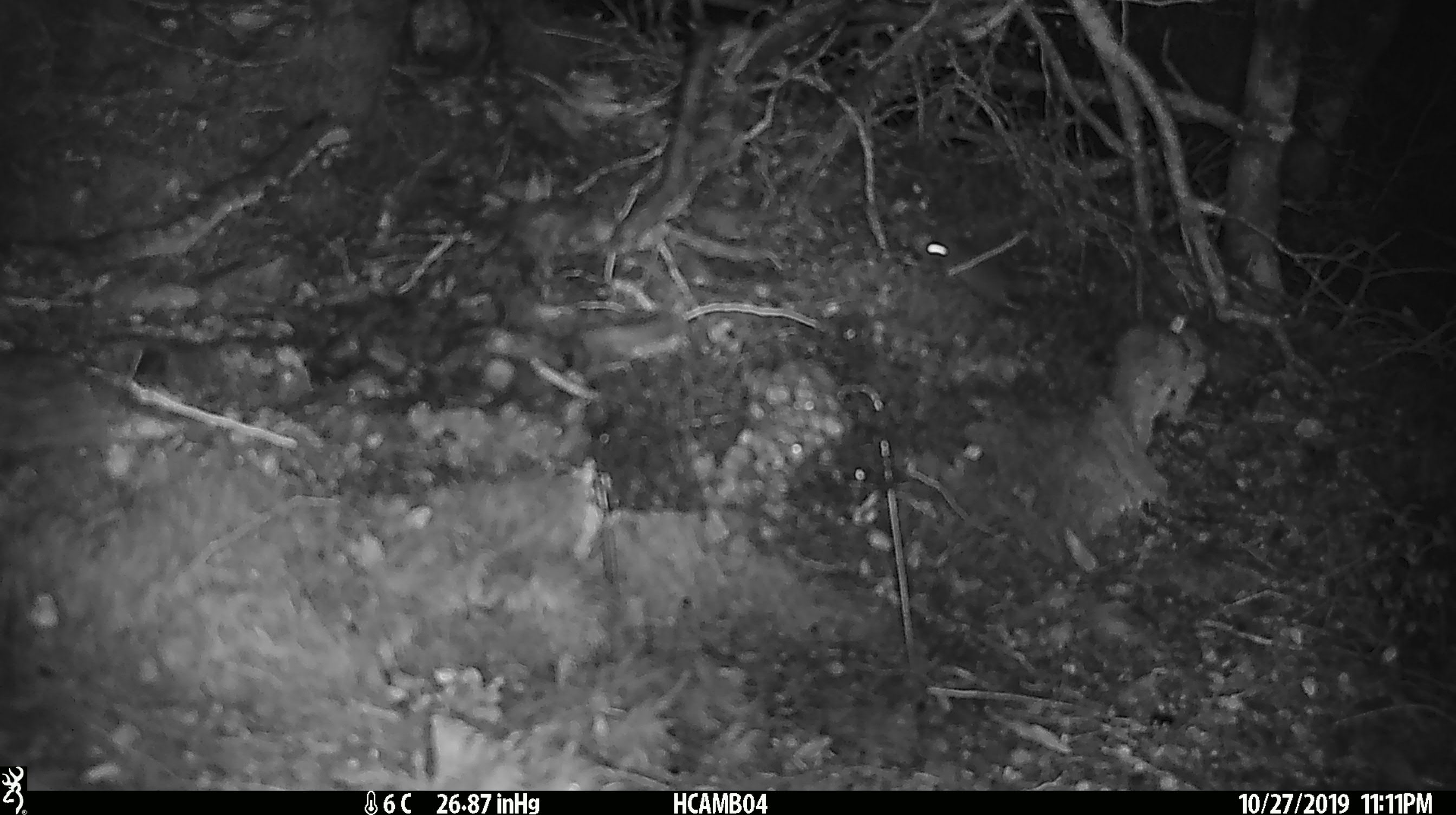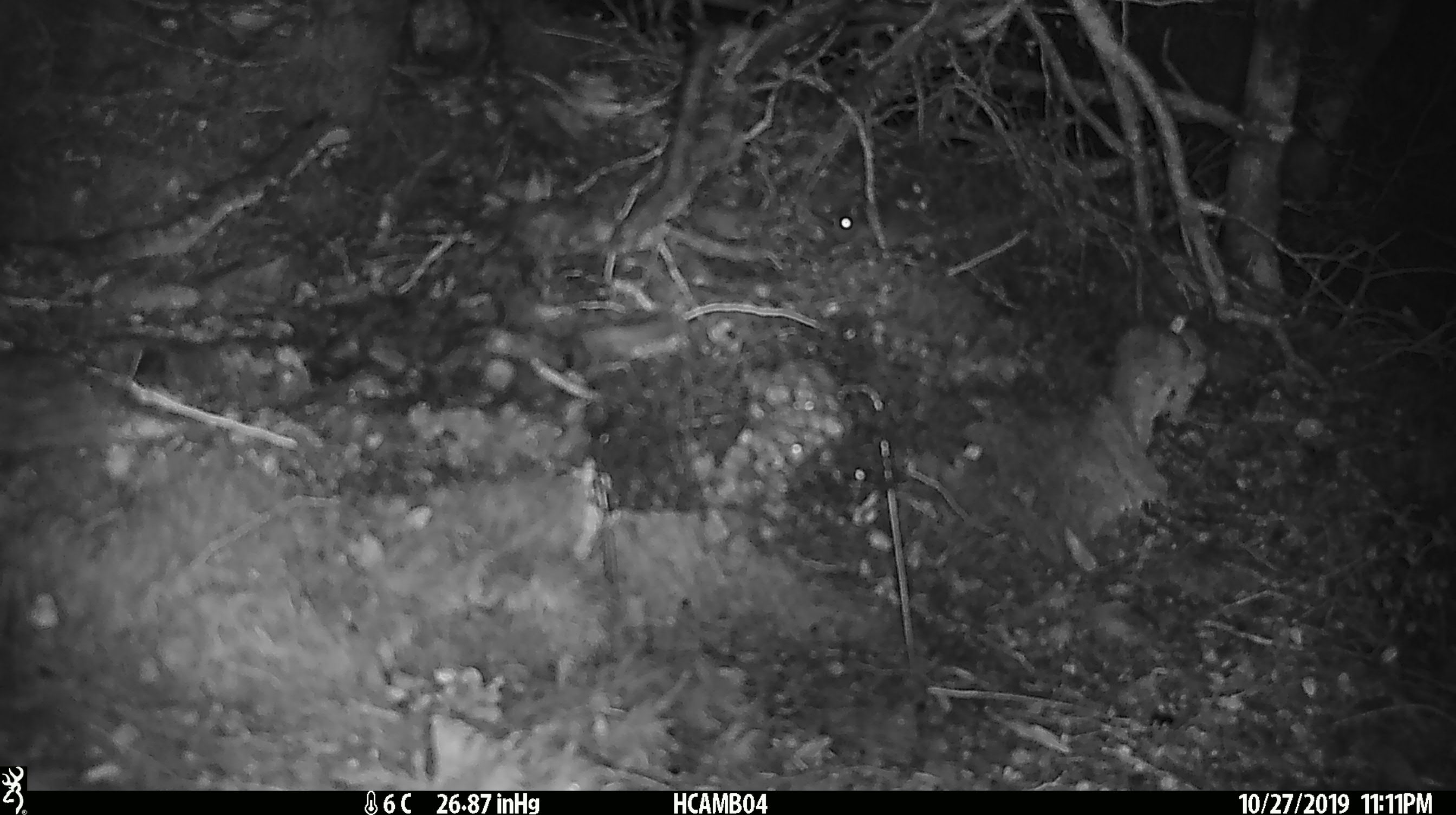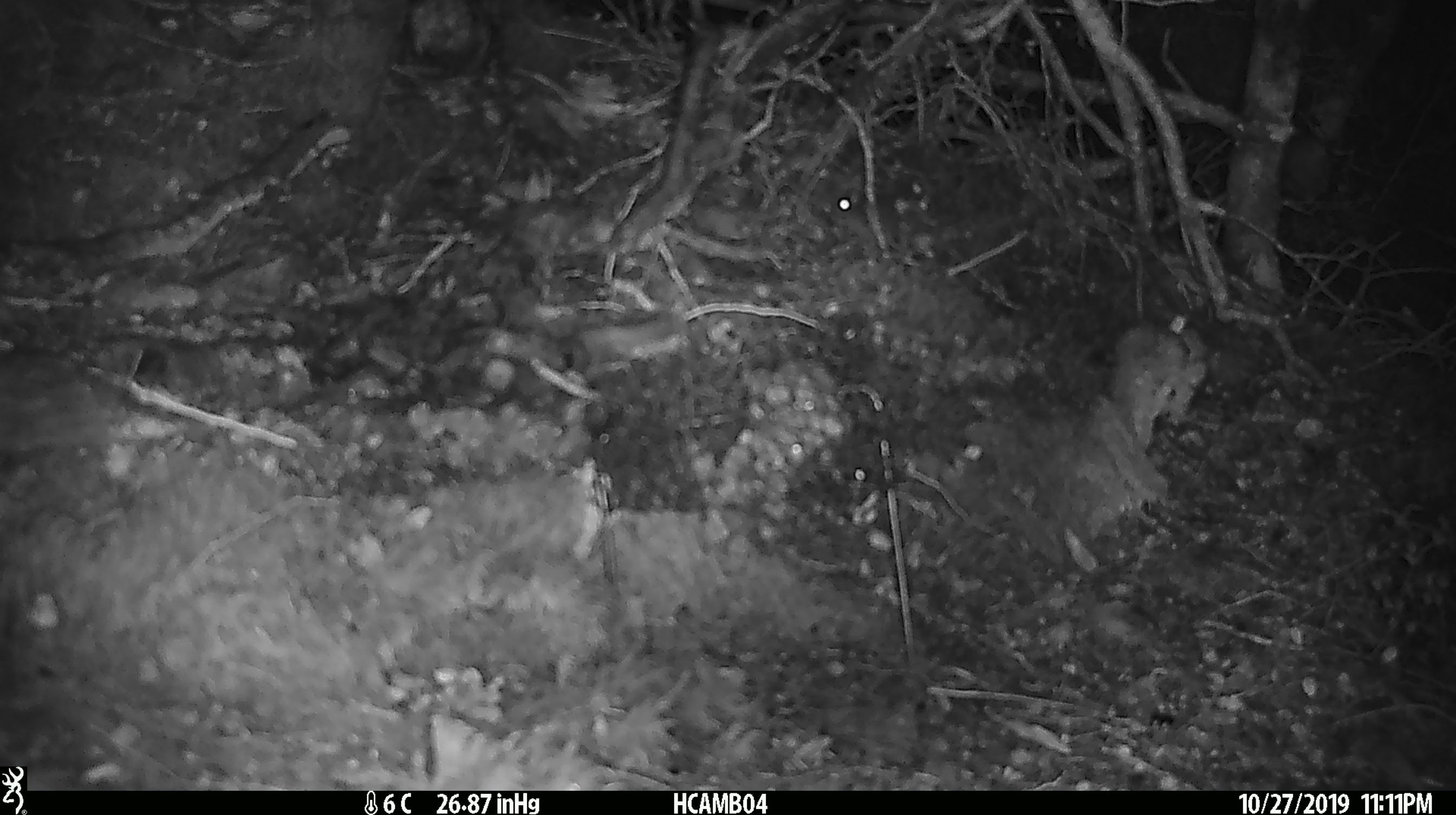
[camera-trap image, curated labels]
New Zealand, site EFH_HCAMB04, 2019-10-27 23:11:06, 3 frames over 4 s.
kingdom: Animalia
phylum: Chordata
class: Mammalia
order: Rodentia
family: Muridae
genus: Mus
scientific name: Mus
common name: mouse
Mouse (Mus).